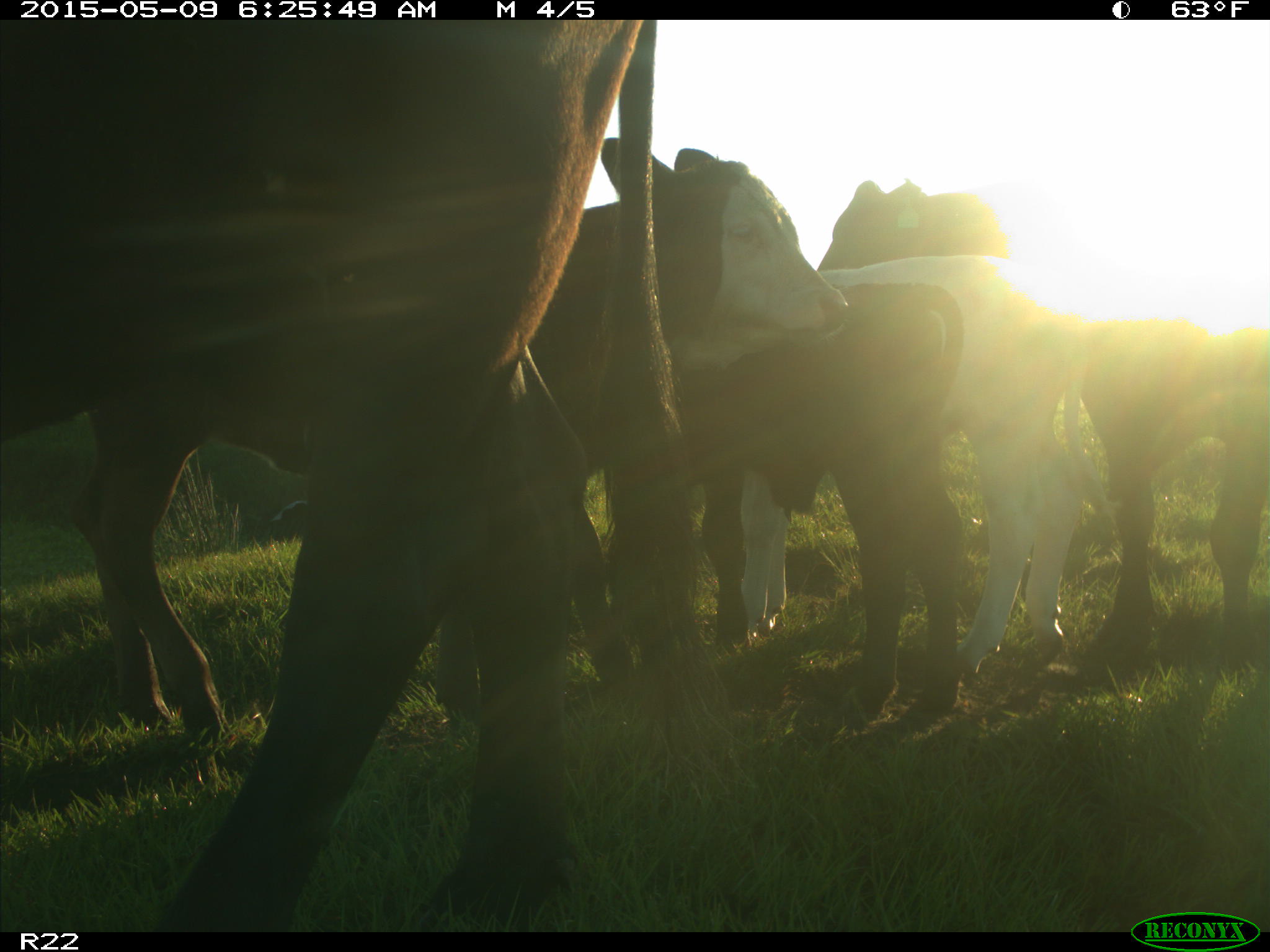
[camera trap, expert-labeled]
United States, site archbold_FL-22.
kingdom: Animalia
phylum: Chordata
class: Mammalia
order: Artiodactyla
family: Bovidae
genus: Bos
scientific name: Bos taurus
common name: domestic cow